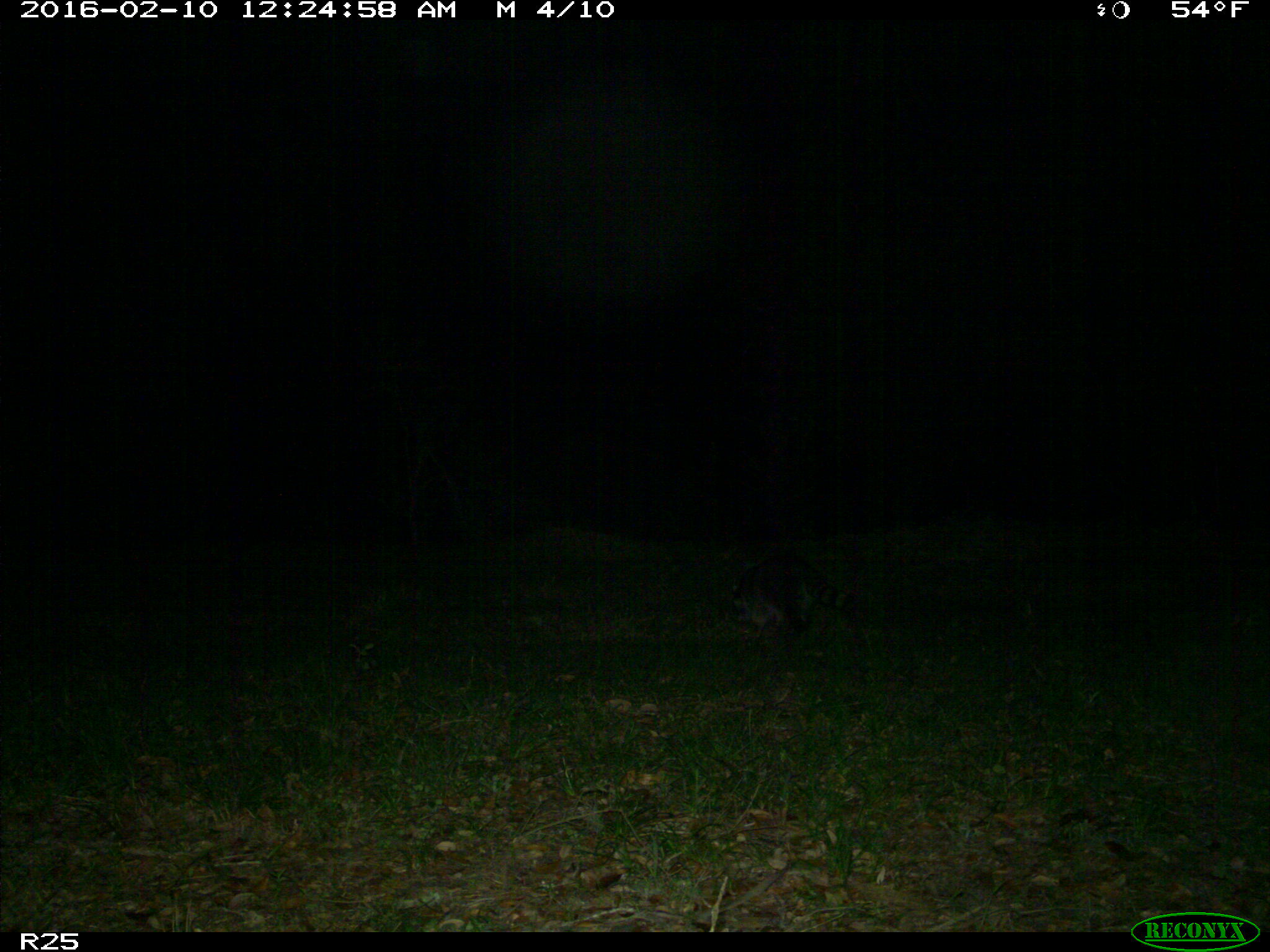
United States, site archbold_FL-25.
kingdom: Animalia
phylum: Chordata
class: Mammalia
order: Carnivora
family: Procyonidae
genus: Procyon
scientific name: Procyon lotor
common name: common raccoon